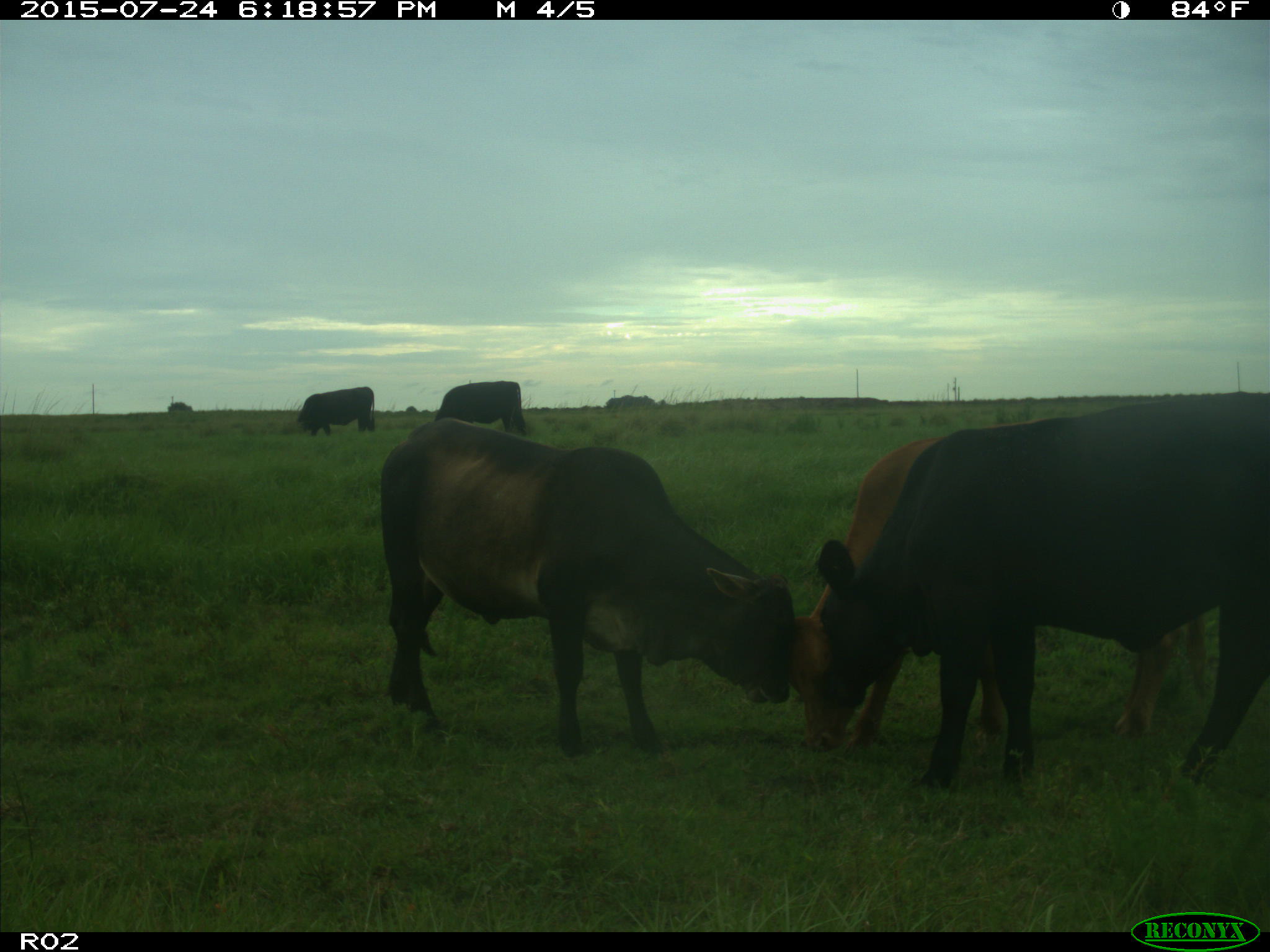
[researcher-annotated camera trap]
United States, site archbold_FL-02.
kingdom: Animalia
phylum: Chordata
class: Mammalia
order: Artiodactyla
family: Bovidae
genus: Bos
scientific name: Bos taurus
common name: domestic cow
Bos taurus (domestic cow).